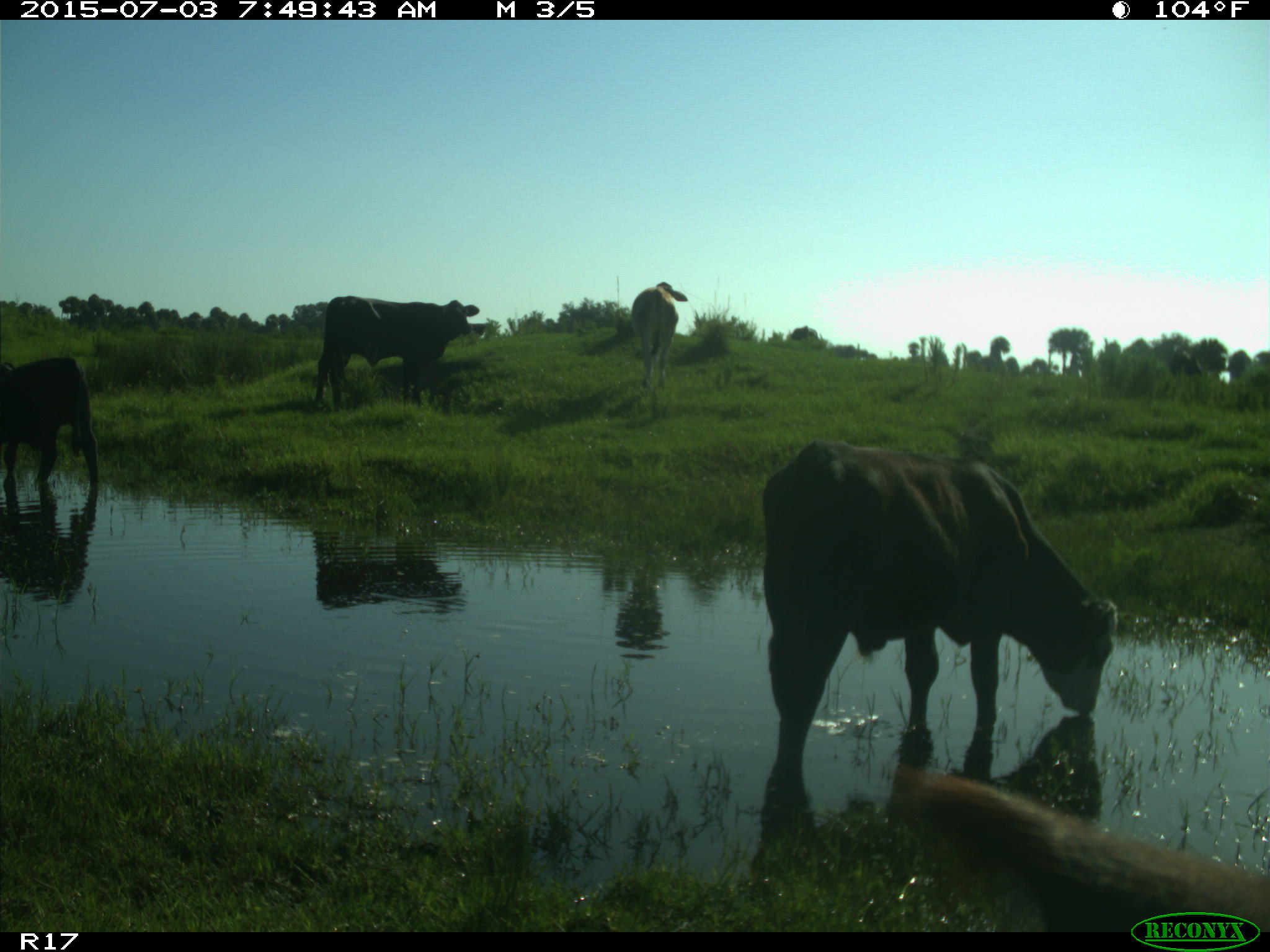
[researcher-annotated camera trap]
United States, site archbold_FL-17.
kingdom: Animalia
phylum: Chordata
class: Mammalia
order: Artiodactyla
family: Bovidae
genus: Bos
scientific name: Bos taurus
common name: domestic cow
Bos taurus (domestic cow).